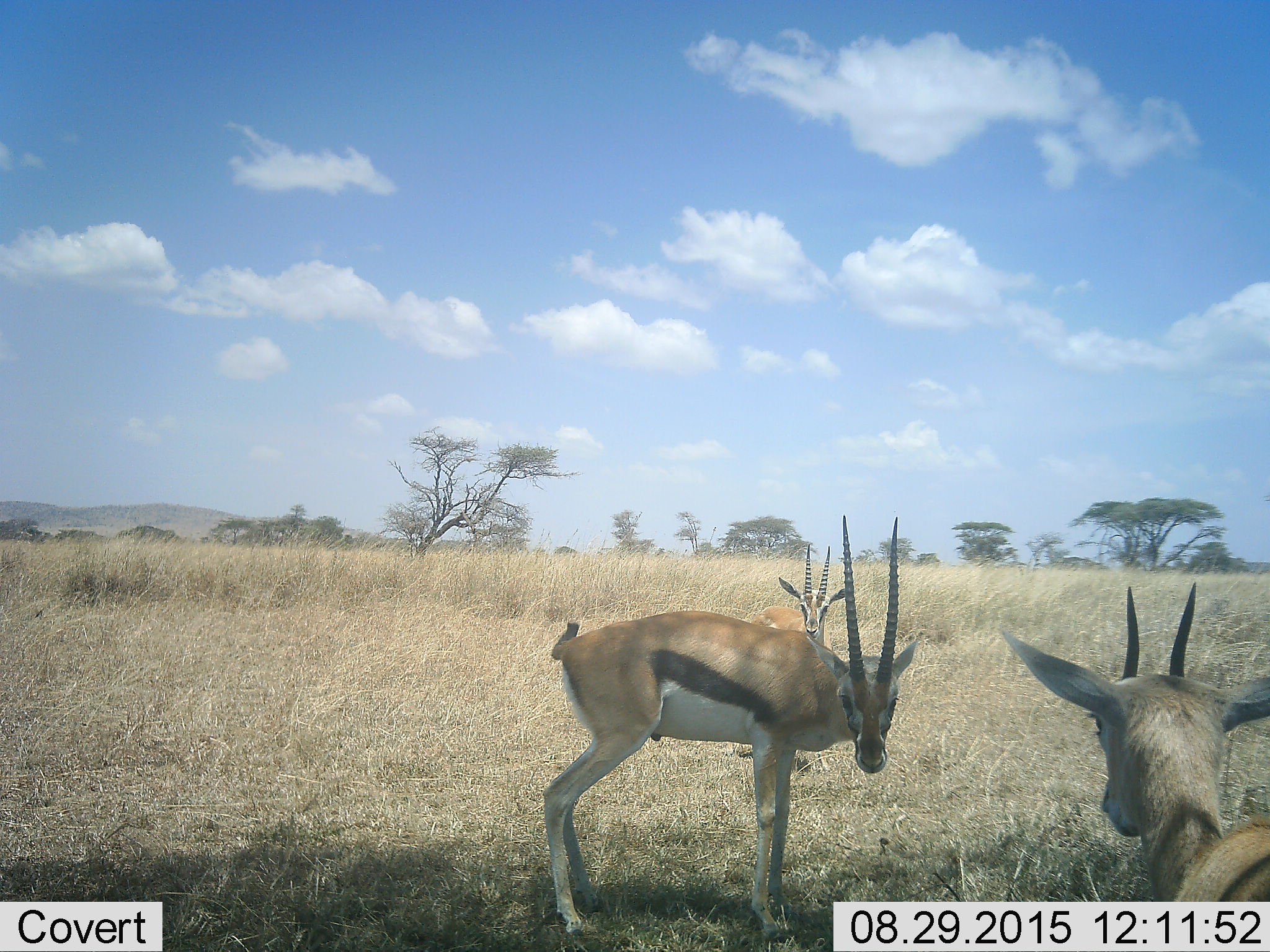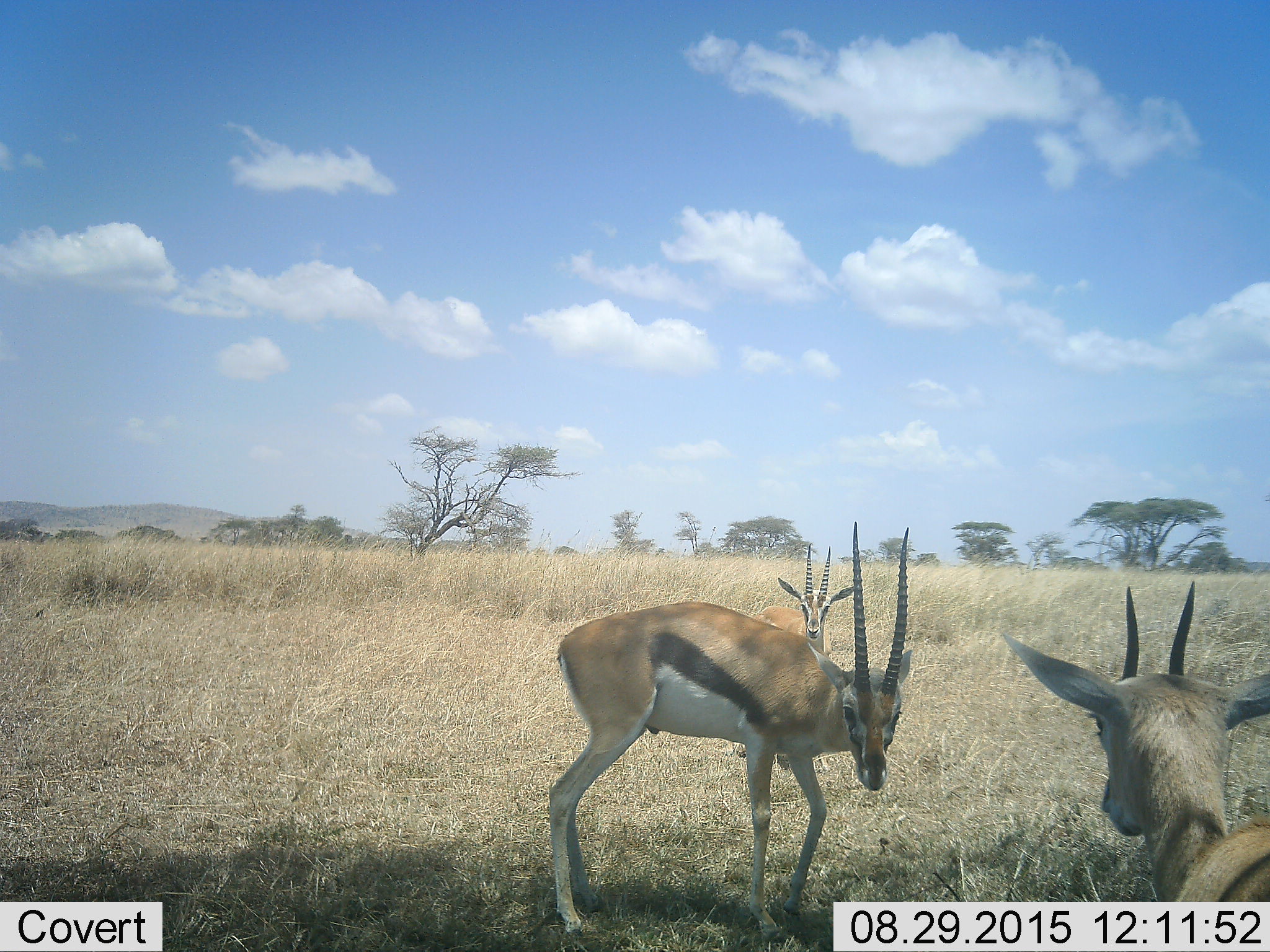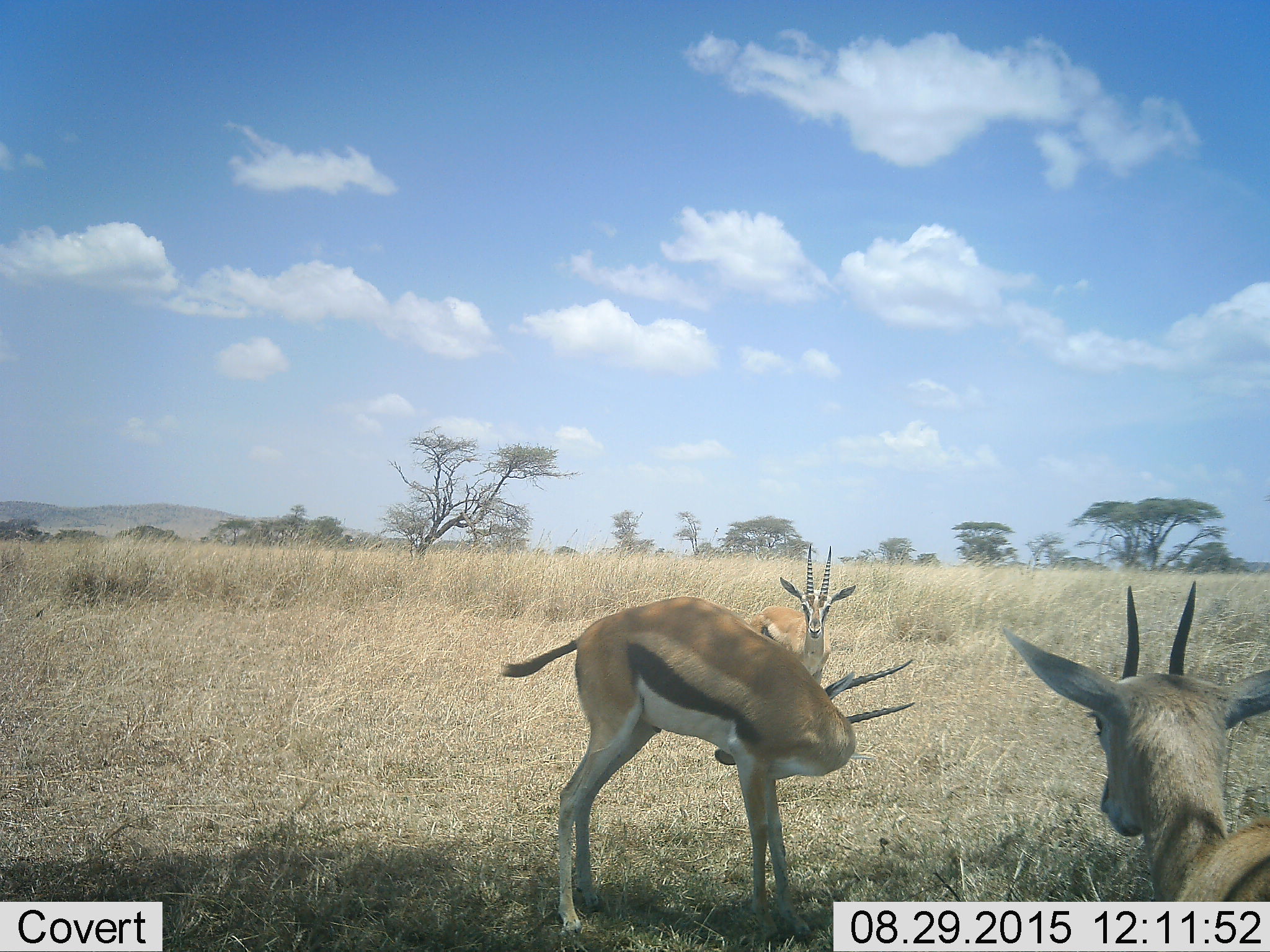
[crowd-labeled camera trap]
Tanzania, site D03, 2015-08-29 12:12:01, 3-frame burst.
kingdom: Animalia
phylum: Chordata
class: Mammalia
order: Artiodactyla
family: Bovidae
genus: Eudorcas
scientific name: Eudorcas thomsonii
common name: thomson's gazelle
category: gazellethomsons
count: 3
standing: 94%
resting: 0%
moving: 6%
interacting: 17%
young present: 11%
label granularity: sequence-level